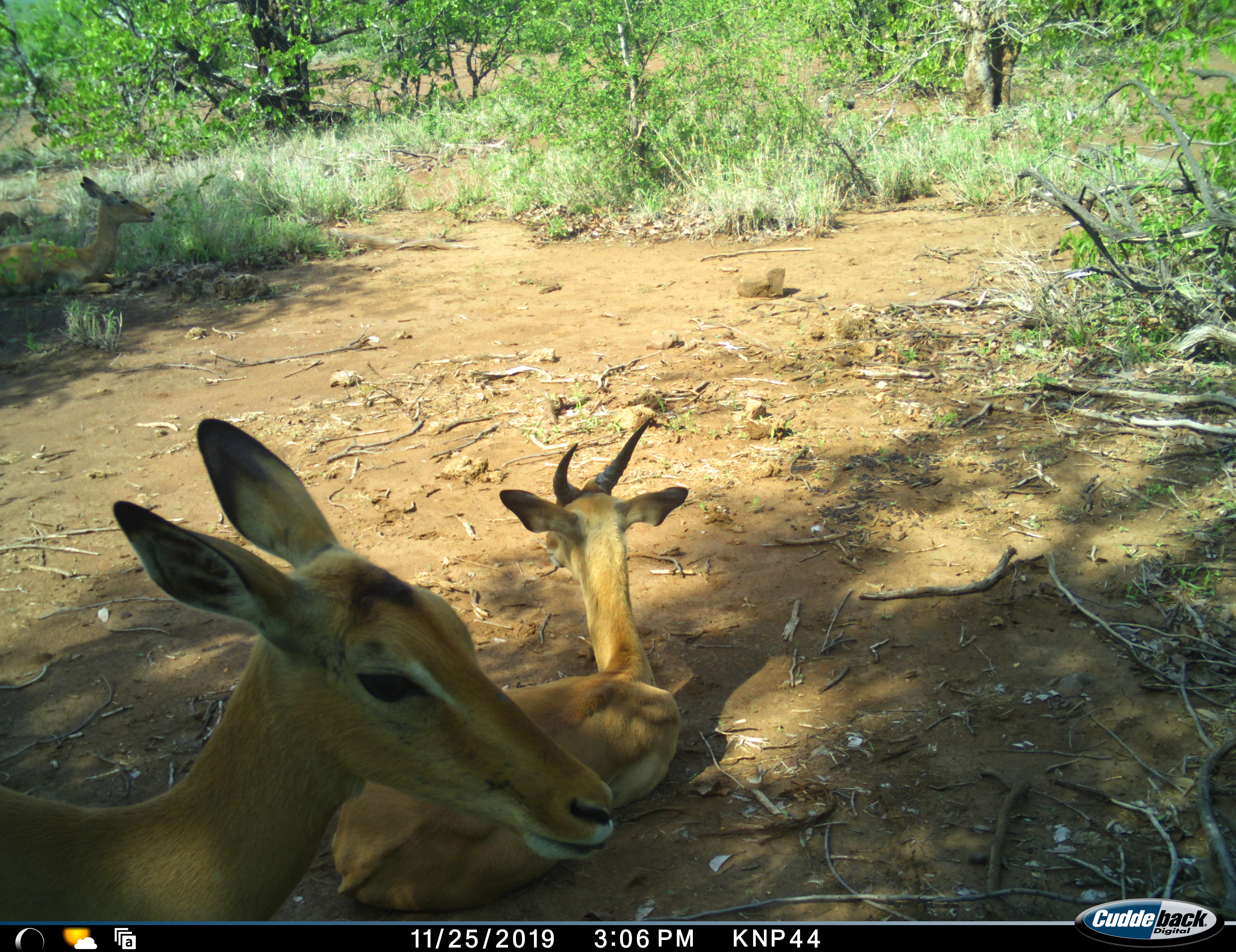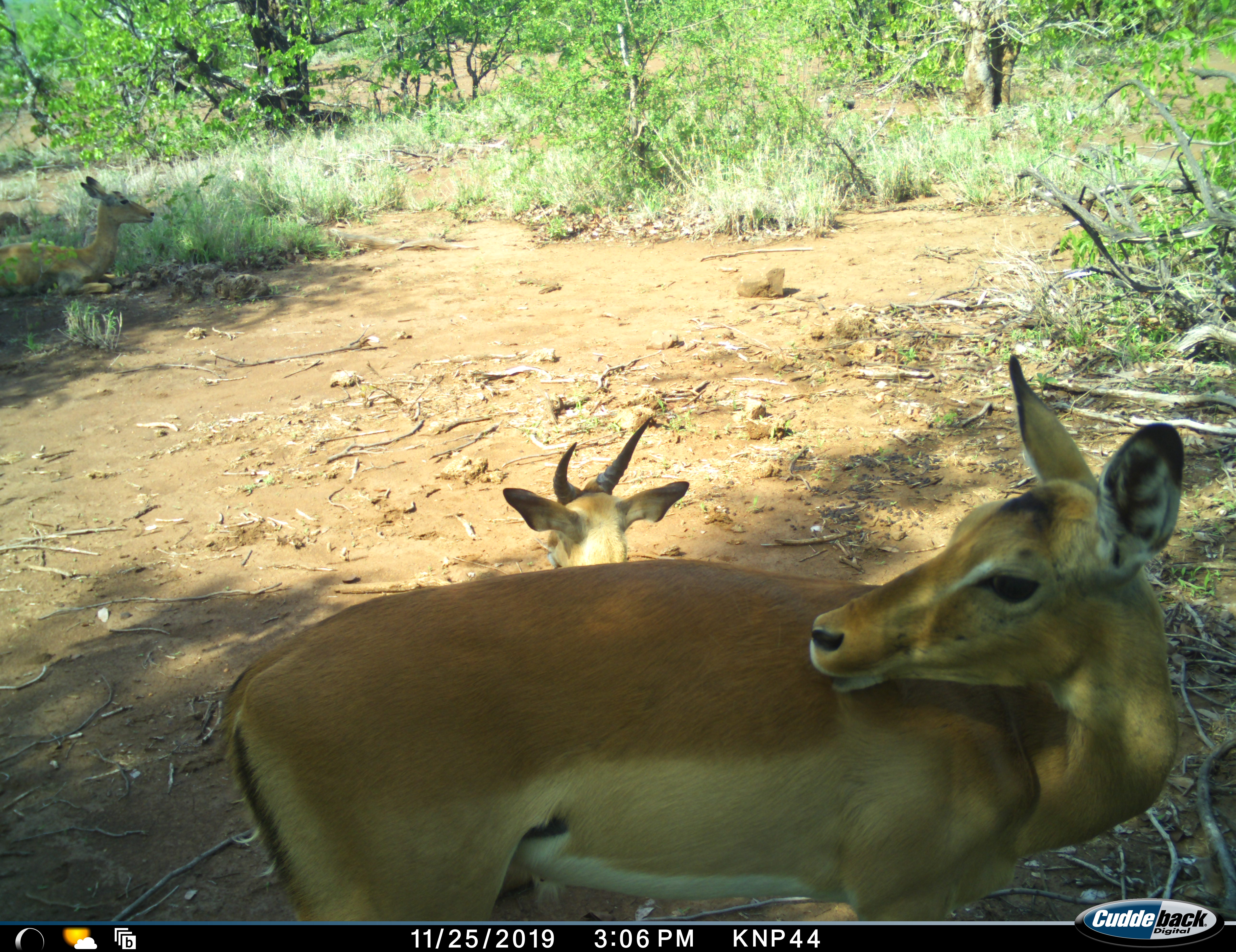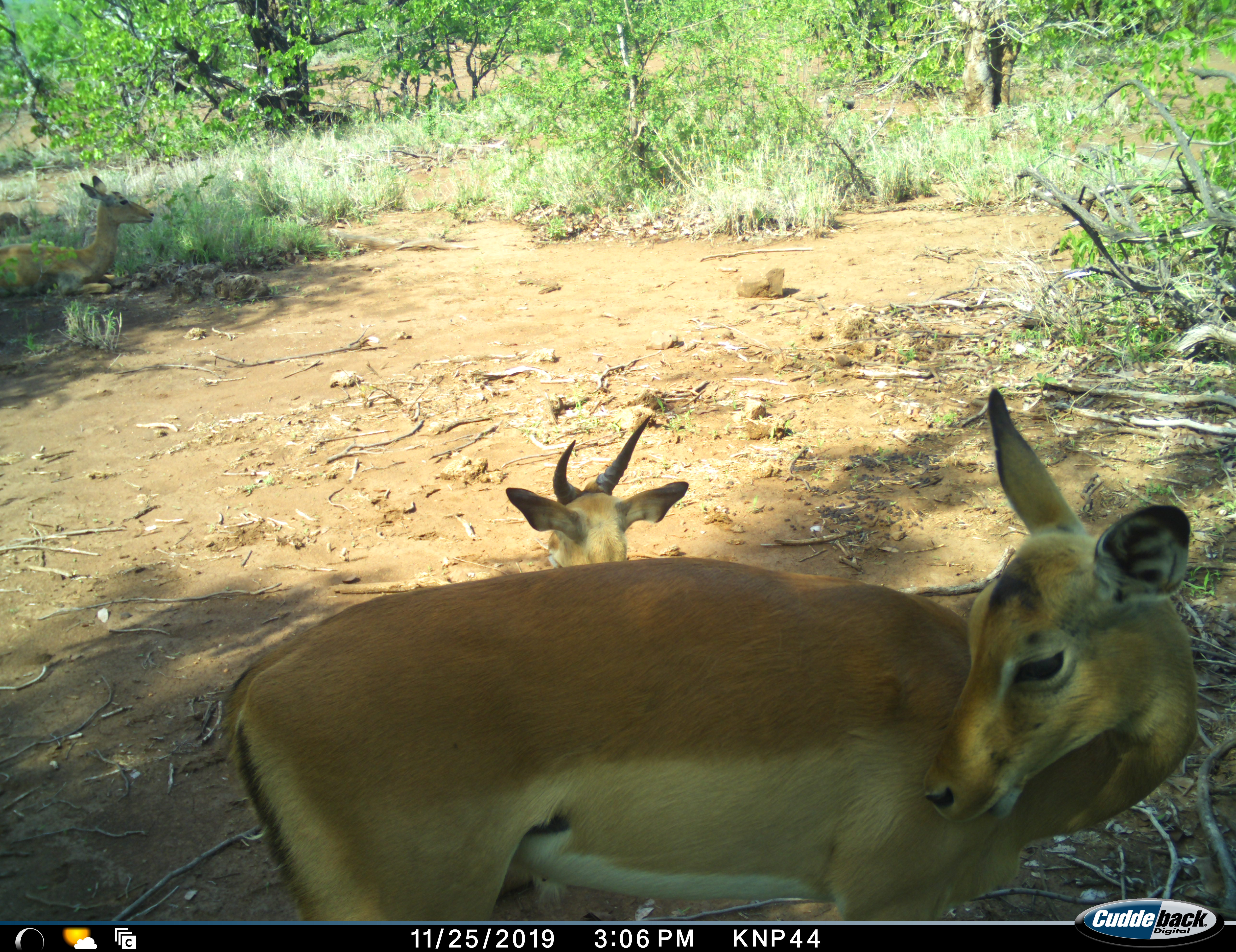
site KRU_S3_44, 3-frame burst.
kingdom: Animalia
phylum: Chordata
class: Mammalia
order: Artiodactyla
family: Bovidae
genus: Aepyceros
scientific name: Aepyceros melampus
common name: impala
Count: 3.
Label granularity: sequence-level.